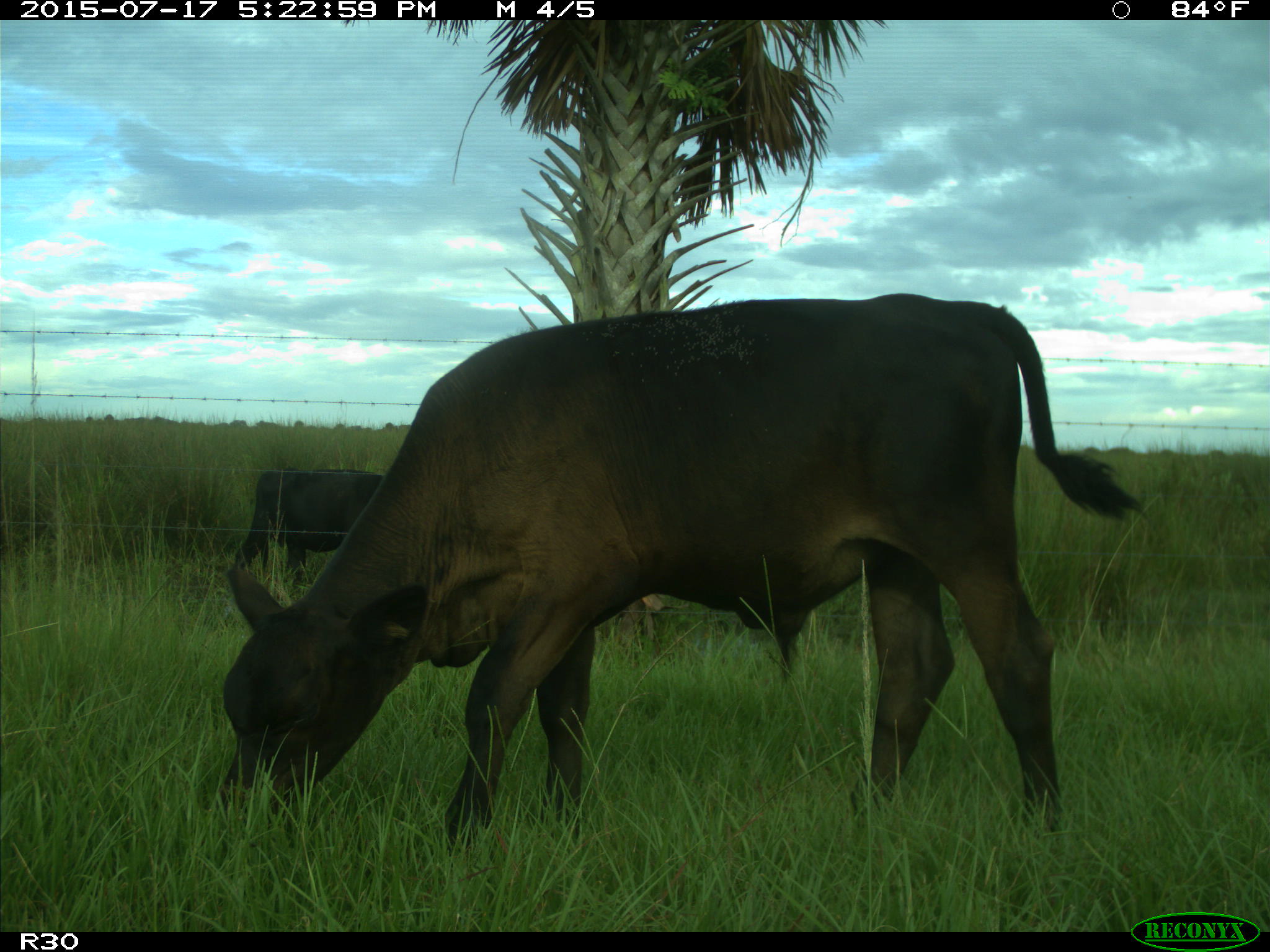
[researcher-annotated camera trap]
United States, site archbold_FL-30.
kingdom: Animalia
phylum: Chordata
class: Mammalia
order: Artiodactyla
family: Bovidae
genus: Bos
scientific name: Bos taurus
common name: domestic cow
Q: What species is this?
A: Bos taurus (domestic cow).